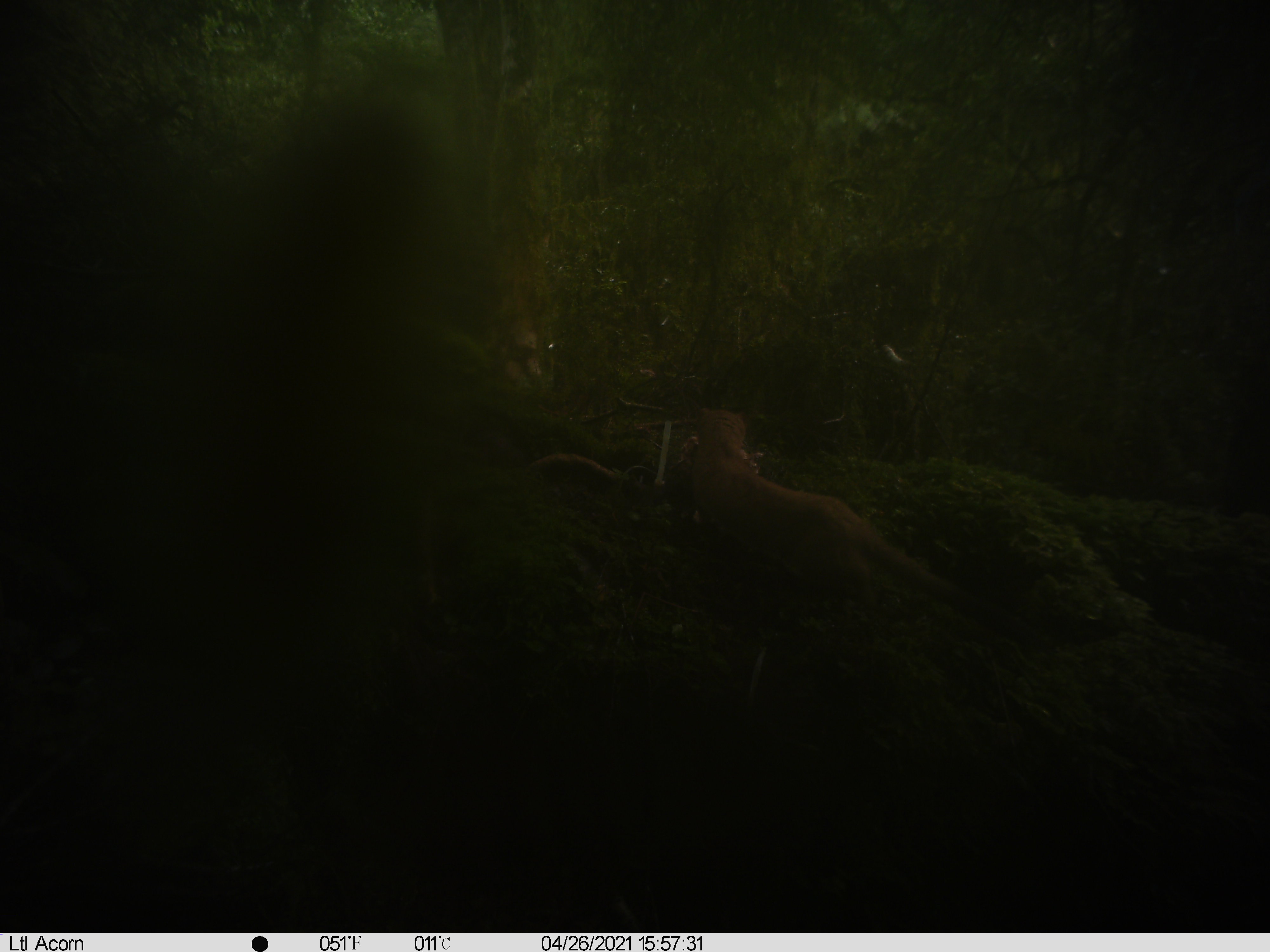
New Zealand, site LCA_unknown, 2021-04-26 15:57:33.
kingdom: Animalia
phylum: Chordata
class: Mammalia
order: Carnivora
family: Mustelidae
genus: Mustela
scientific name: Mustela erminea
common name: stoat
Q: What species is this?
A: Stoat (Mustela erminea).